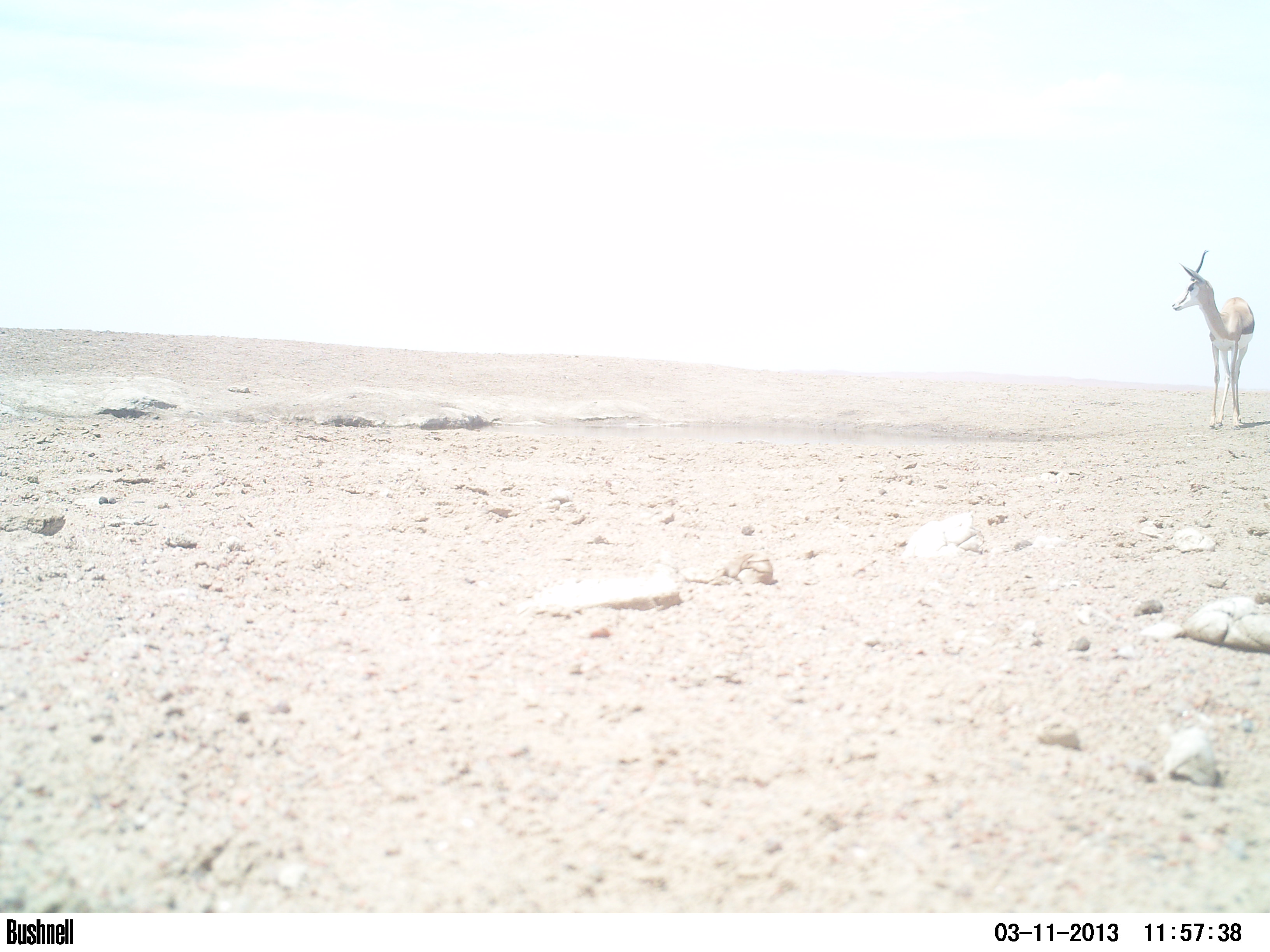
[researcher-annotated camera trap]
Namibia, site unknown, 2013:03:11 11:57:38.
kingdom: Animalia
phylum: Chordata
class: Mammalia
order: Artiodactyla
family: Bovidae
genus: Antidorcas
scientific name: Antidorcas marsupialis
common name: springbok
Antidorcas marsupialis (springbok).